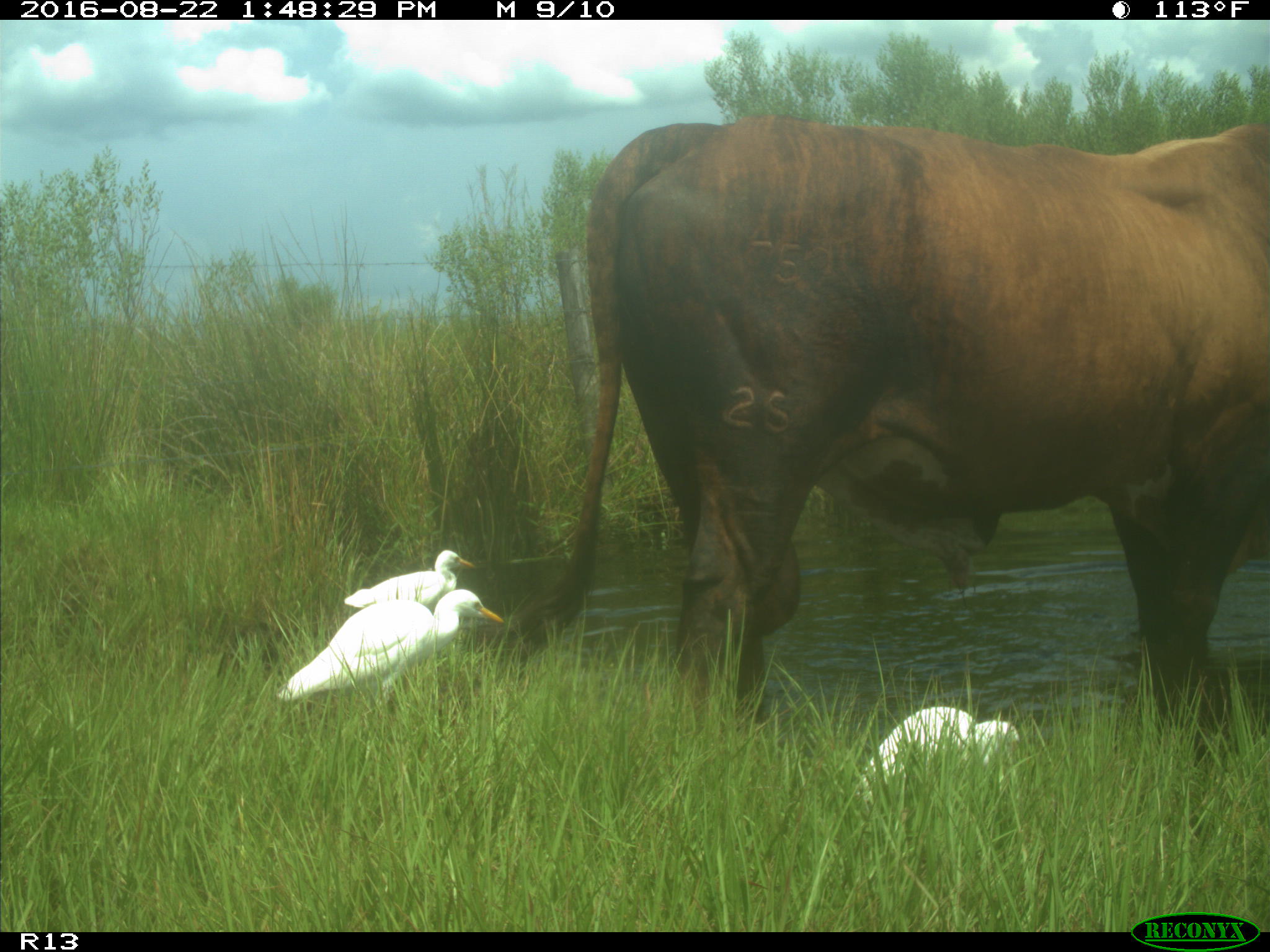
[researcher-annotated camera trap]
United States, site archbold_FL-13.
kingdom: Animalia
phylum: Chordata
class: Mammalia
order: Artiodactyla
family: Bovidae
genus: Bos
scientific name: Bos taurus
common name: domestic cow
Bos taurus (domestic cow).